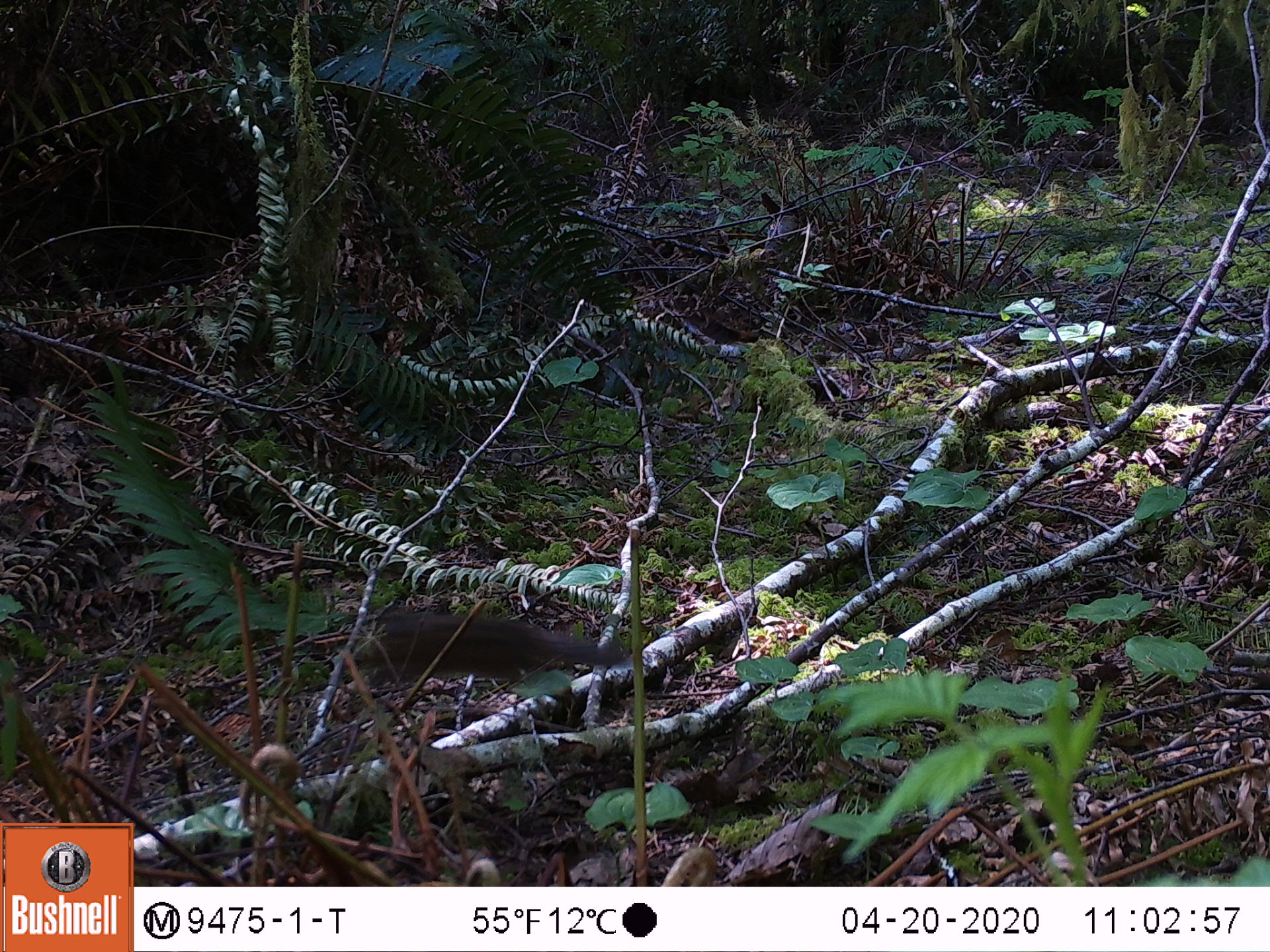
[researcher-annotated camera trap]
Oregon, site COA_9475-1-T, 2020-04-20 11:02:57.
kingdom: Animalia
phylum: Chordata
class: Mammalia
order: Rodentia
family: Sciuridae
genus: Neotamias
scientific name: Neotamias townsendii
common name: townsend's chipmunk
Townsend's chipmunk (Neotamias townsendii).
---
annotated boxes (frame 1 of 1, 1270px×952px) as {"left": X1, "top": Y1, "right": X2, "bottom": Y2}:
townsend's chipmunk: {"left": 348, "top": 606, "right": 635, "bottom": 695}